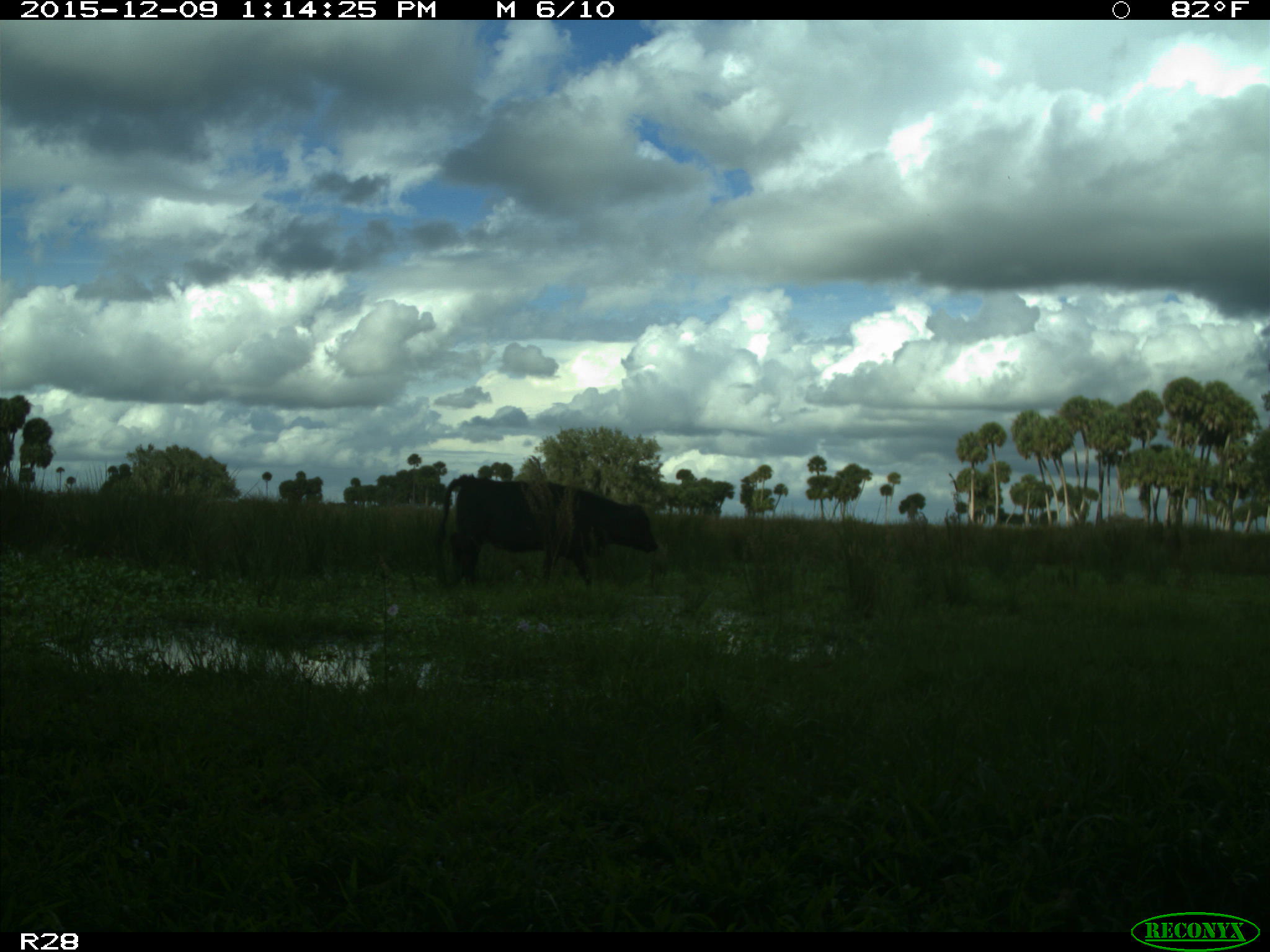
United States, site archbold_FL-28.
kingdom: Animalia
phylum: Chordata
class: Mammalia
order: Artiodactyla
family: Bovidae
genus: Bos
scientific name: Bos taurus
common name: domestic cow